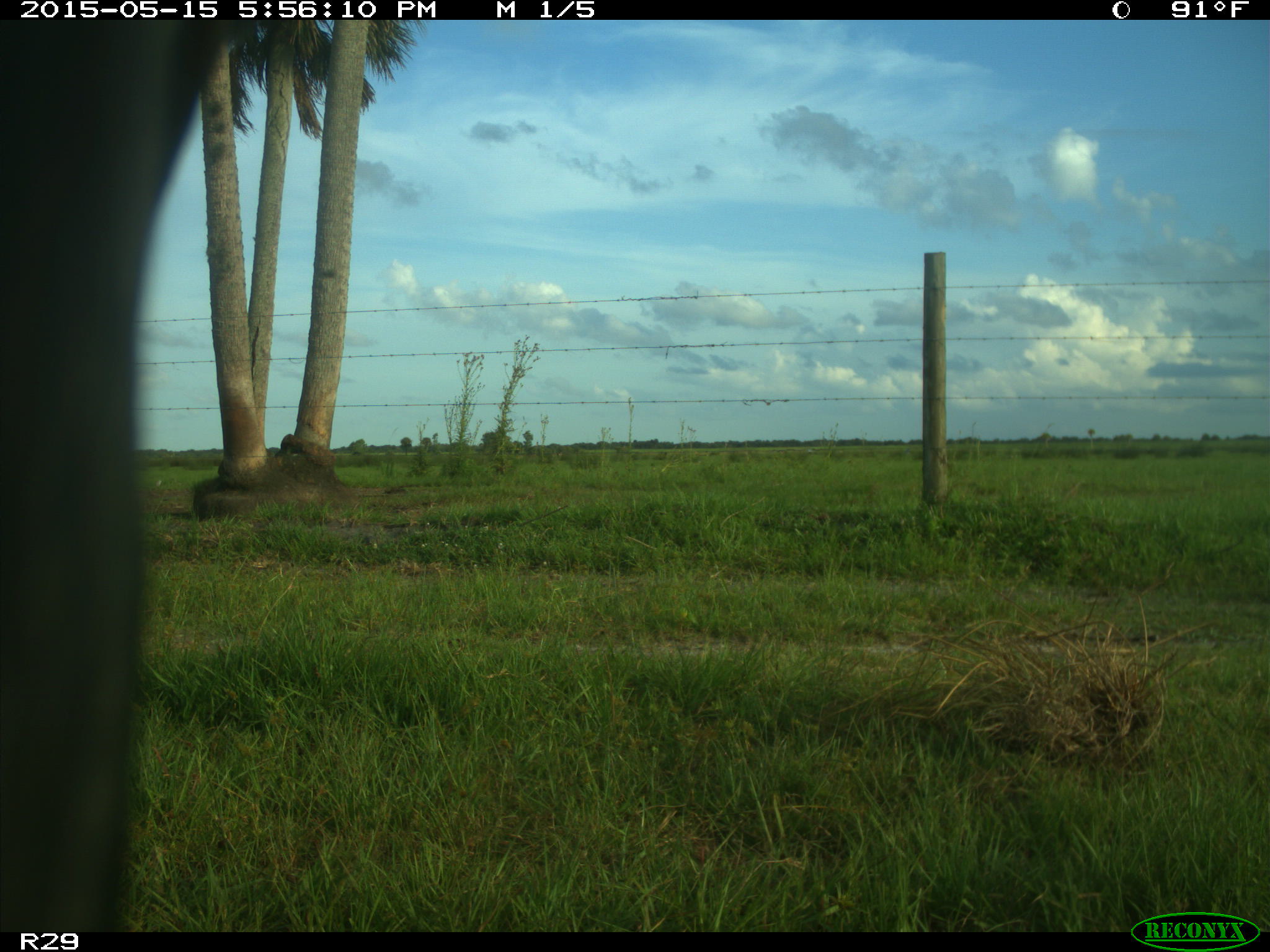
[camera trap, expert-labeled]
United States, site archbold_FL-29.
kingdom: Animalia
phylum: Chordata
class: Mammalia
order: Artiodactyla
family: Bovidae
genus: Bos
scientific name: Bos taurus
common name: domestic cow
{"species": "Bos taurus (domestic cow)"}